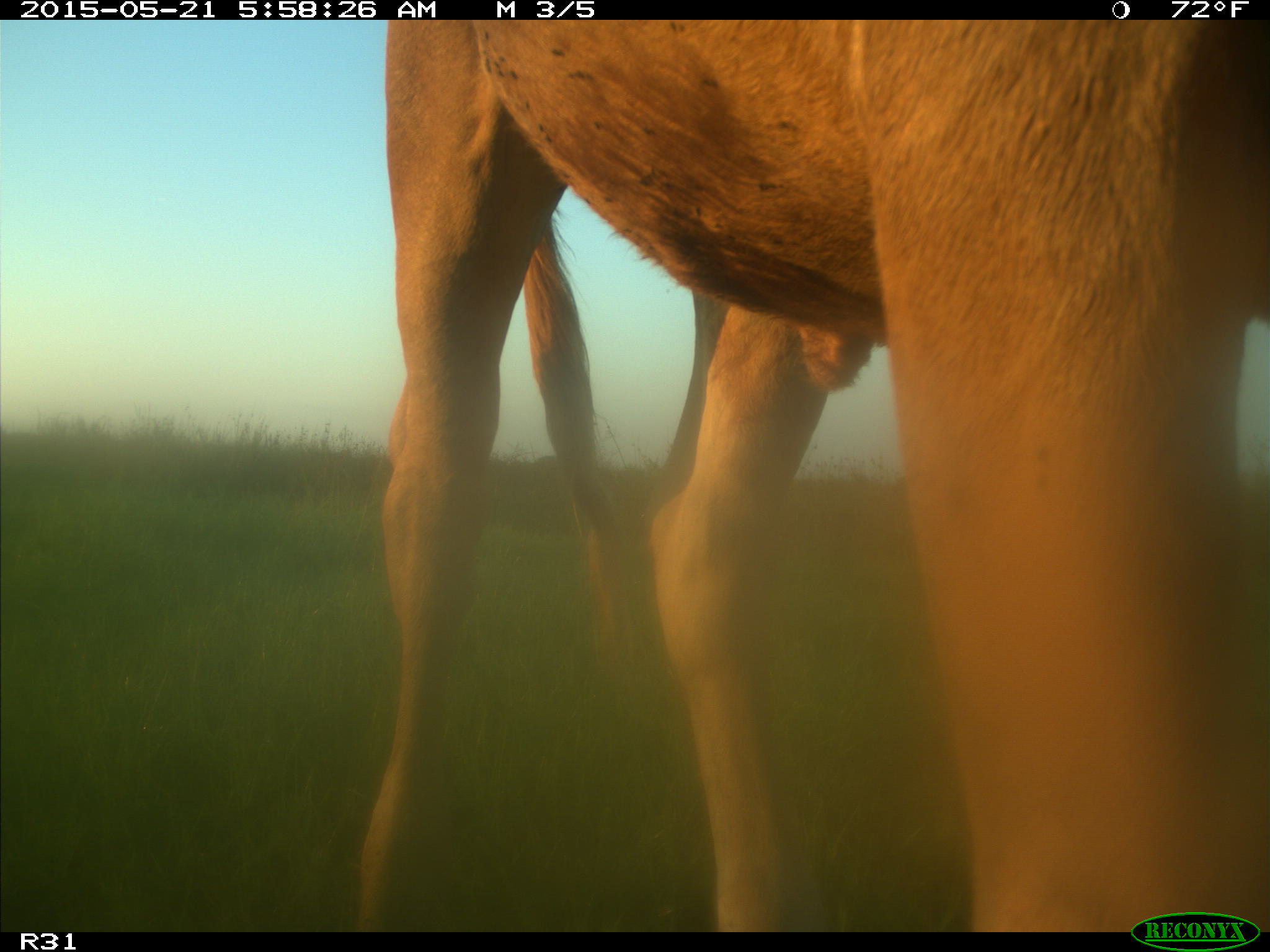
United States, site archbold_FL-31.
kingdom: Animalia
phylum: Chordata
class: Mammalia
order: Artiodactyla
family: Bovidae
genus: Bos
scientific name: Bos taurus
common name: domestic cow